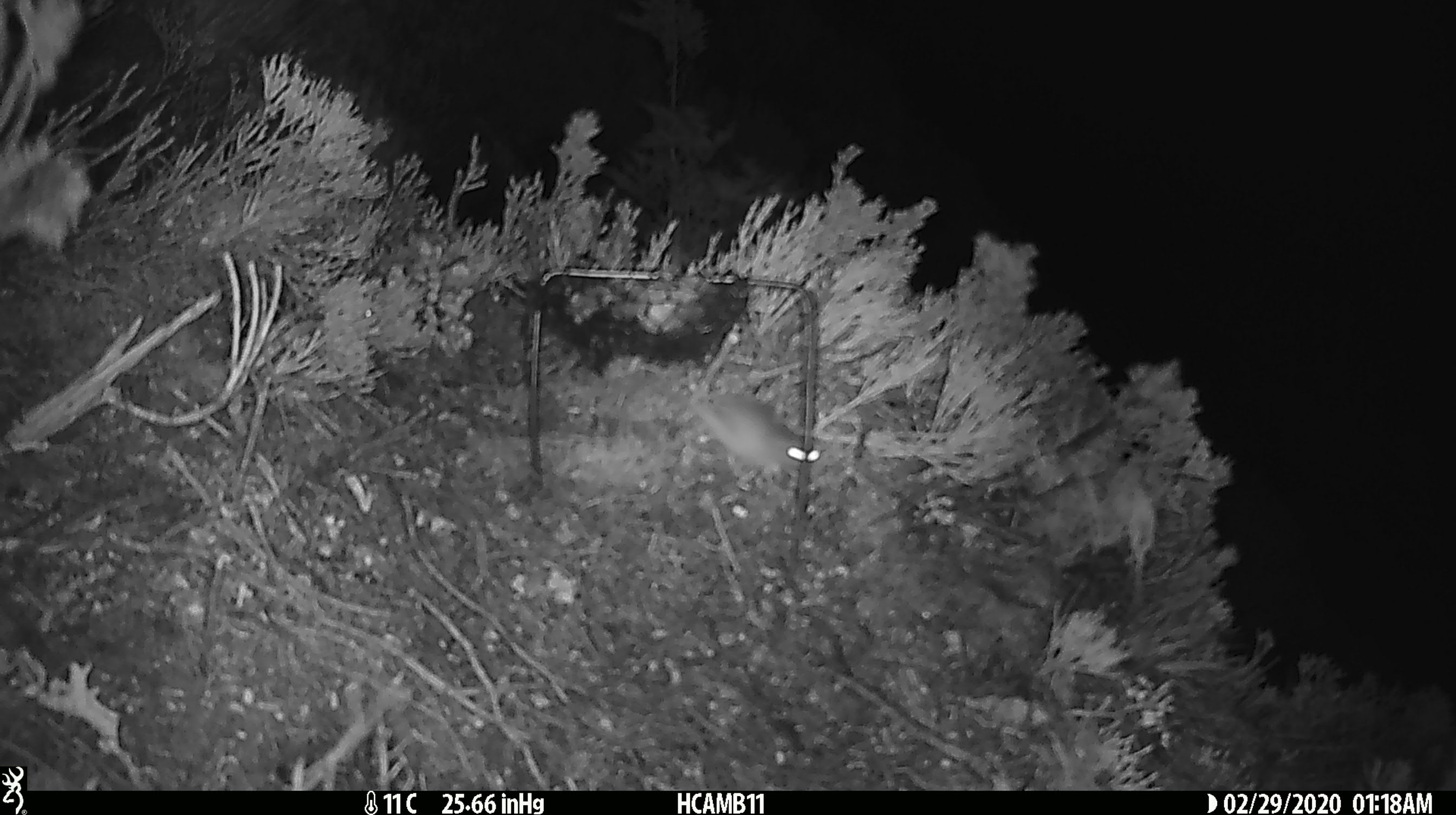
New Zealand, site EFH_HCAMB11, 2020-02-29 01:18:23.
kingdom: Animalia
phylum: Chordata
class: Mammalia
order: Rodentia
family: Muridae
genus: Mus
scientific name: Mus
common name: mouse